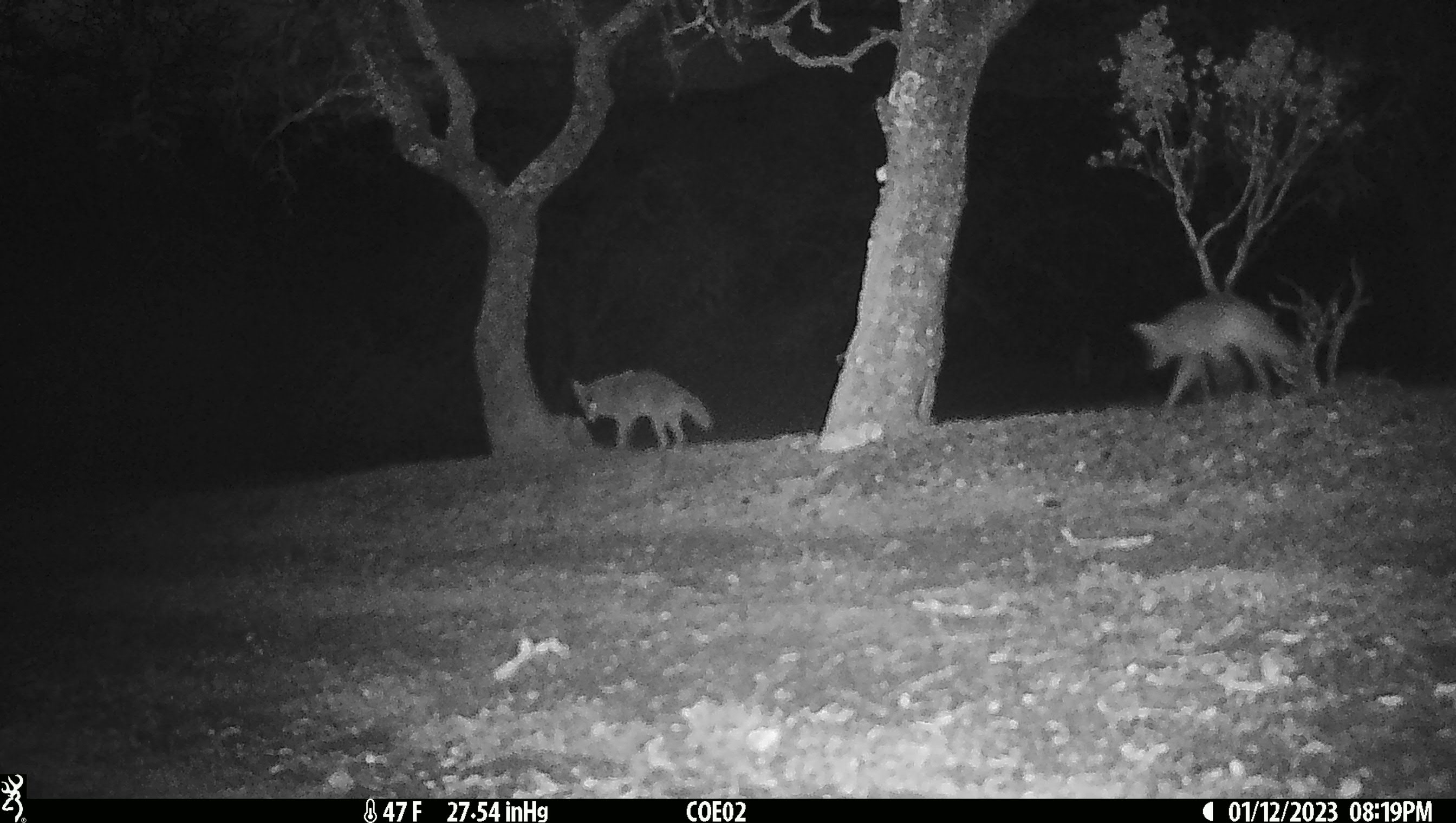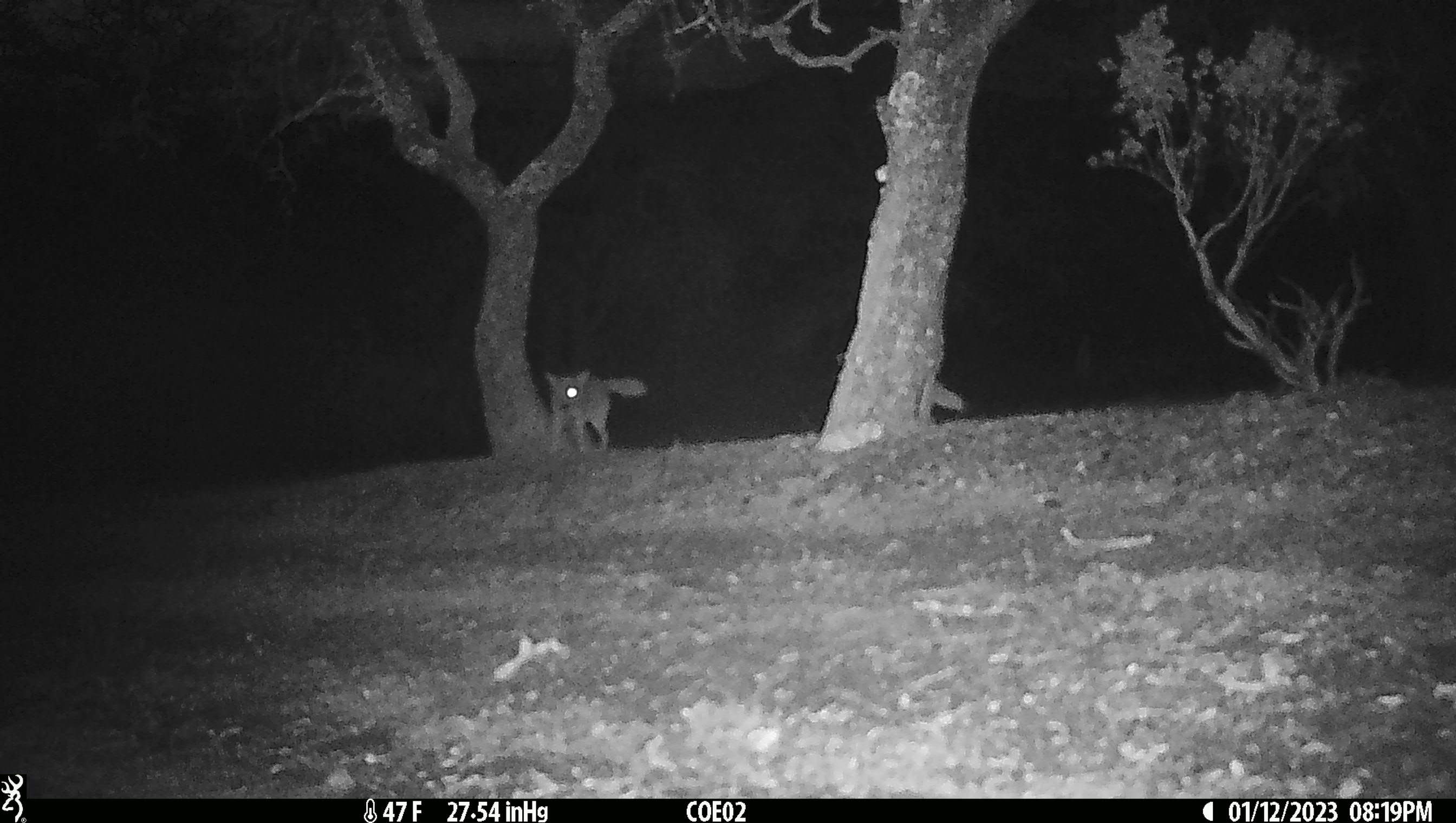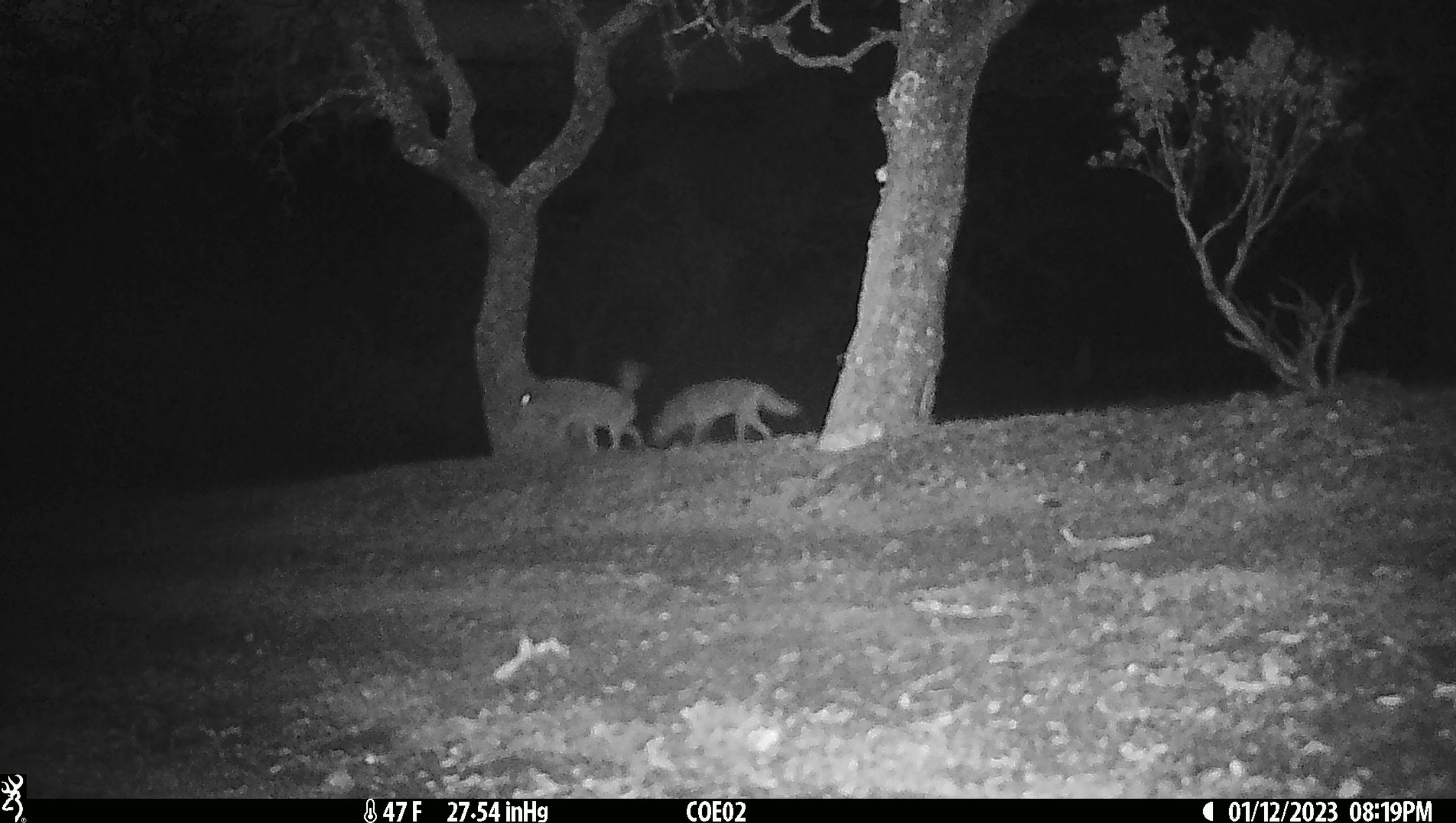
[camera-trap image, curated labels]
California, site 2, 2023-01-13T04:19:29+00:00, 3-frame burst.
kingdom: Animalia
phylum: Chordata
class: Mammalia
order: Carnivora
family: Canidae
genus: Canis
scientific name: Canis latrans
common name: coyote